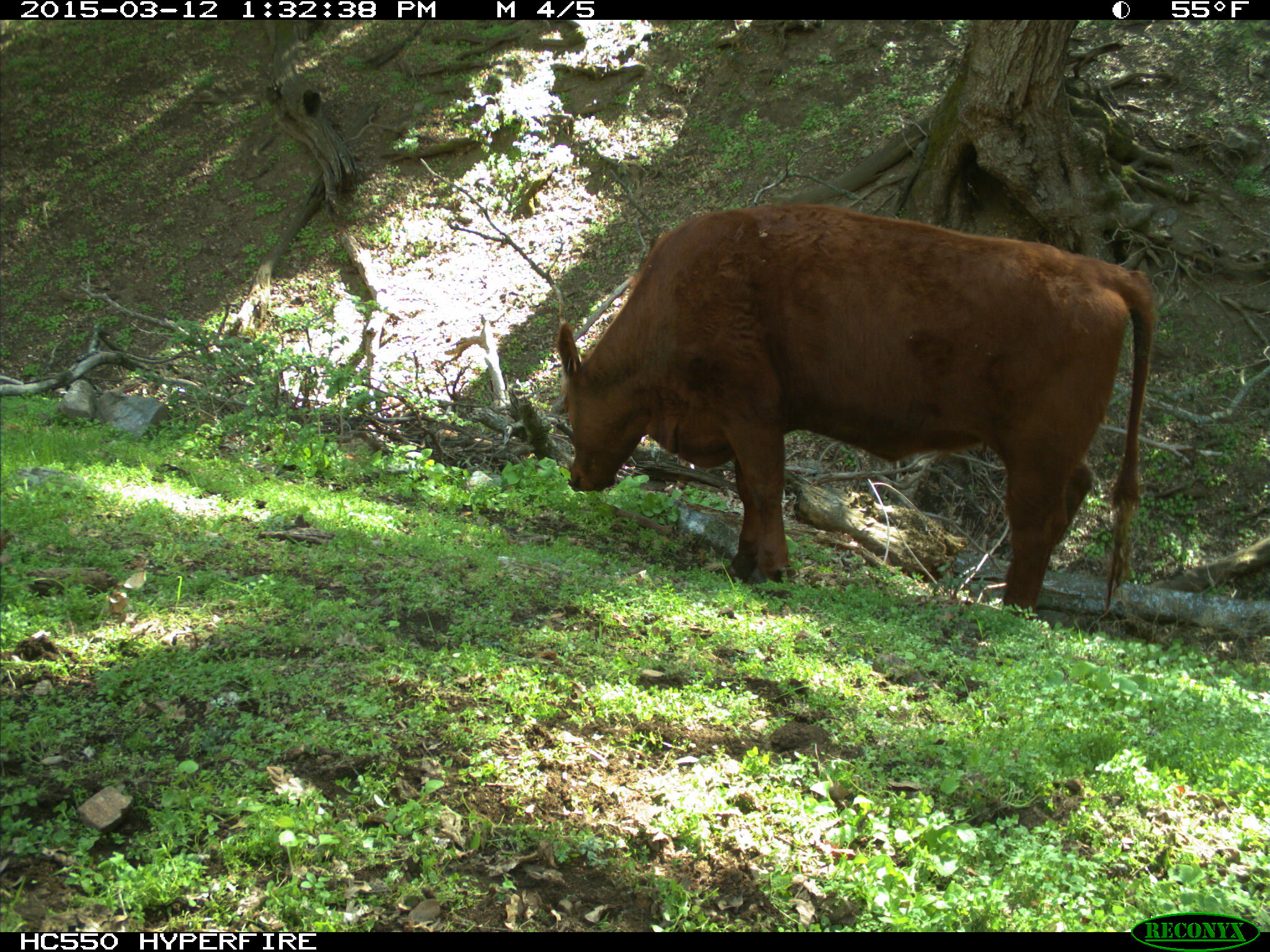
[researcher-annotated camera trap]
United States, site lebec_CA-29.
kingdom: Animalia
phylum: Chordata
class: Mammalia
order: Artiodactyla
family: Bovidae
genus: Bos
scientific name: Bos taurus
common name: domestic cow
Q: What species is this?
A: Bos taurus (domestic cow).